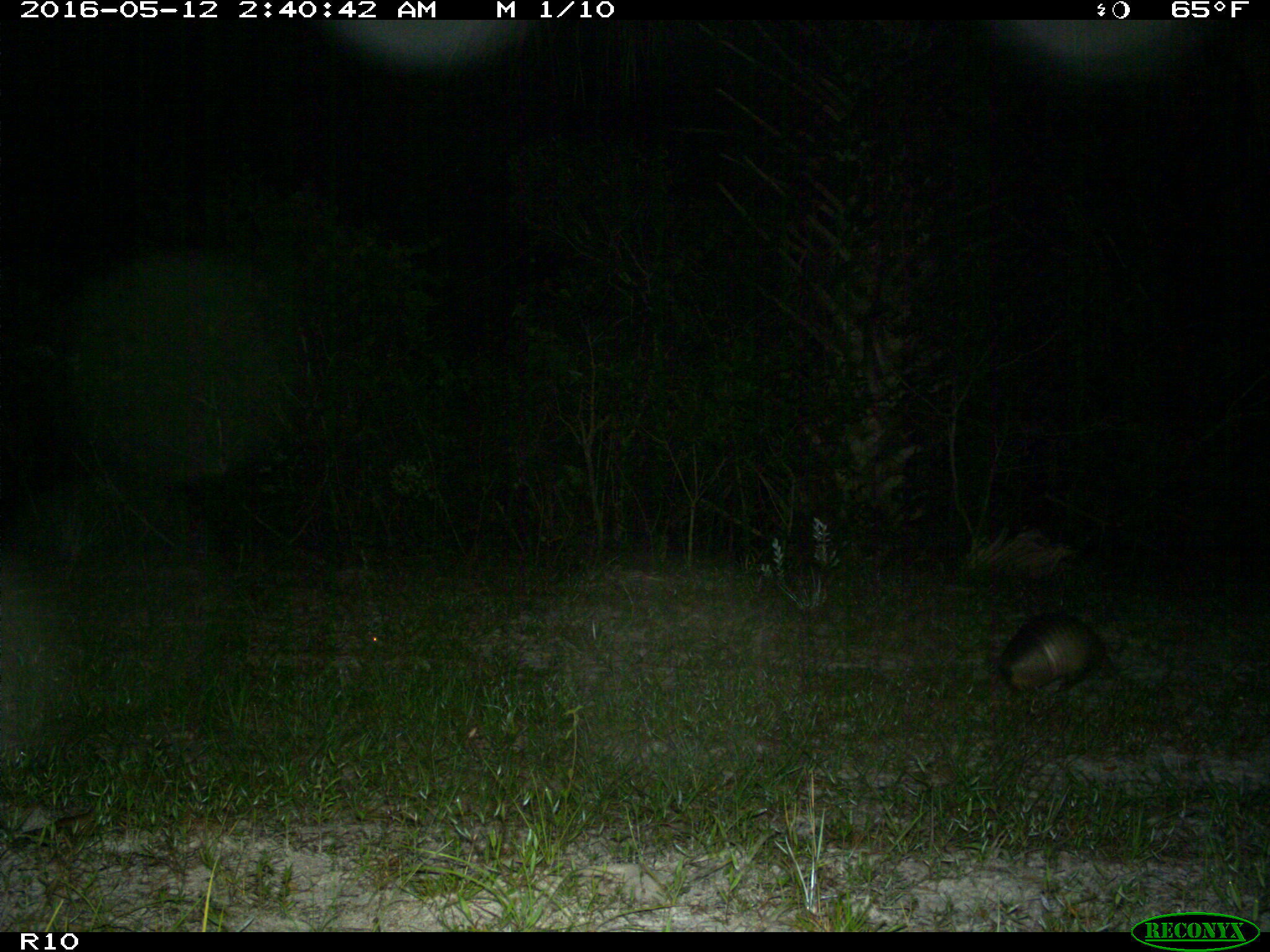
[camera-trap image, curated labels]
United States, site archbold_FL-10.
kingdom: Animalia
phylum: Chordata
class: Mammalia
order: Cingulata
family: Dasypodidae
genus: Dasypus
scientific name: Dasypus novemcinctus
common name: nine-banded armadillo